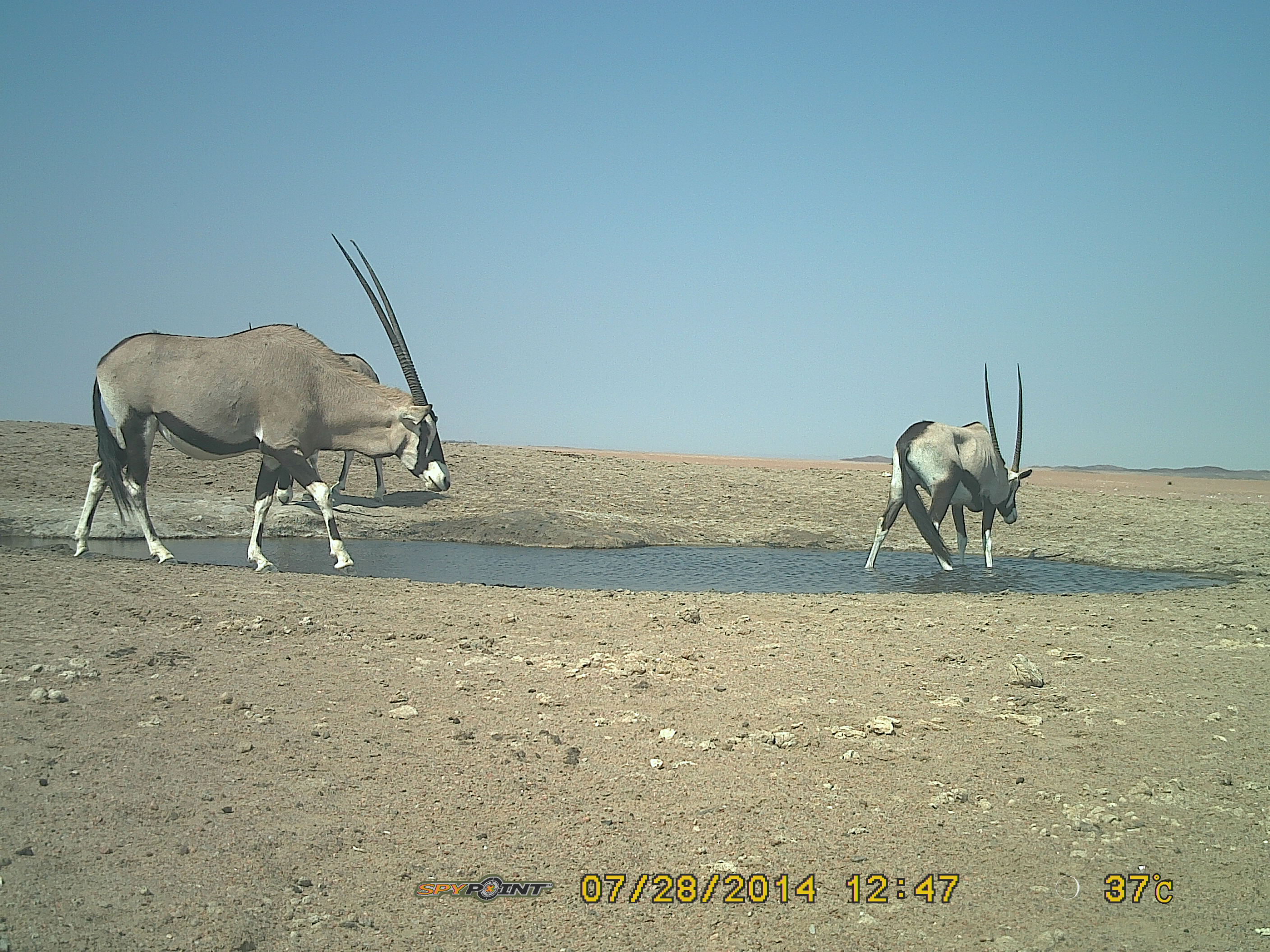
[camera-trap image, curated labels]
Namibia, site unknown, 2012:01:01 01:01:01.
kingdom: Animalia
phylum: Chordata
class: Mammalia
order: Artiodactyla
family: Bovidae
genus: Oryx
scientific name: Oryx gazella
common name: gemsbok